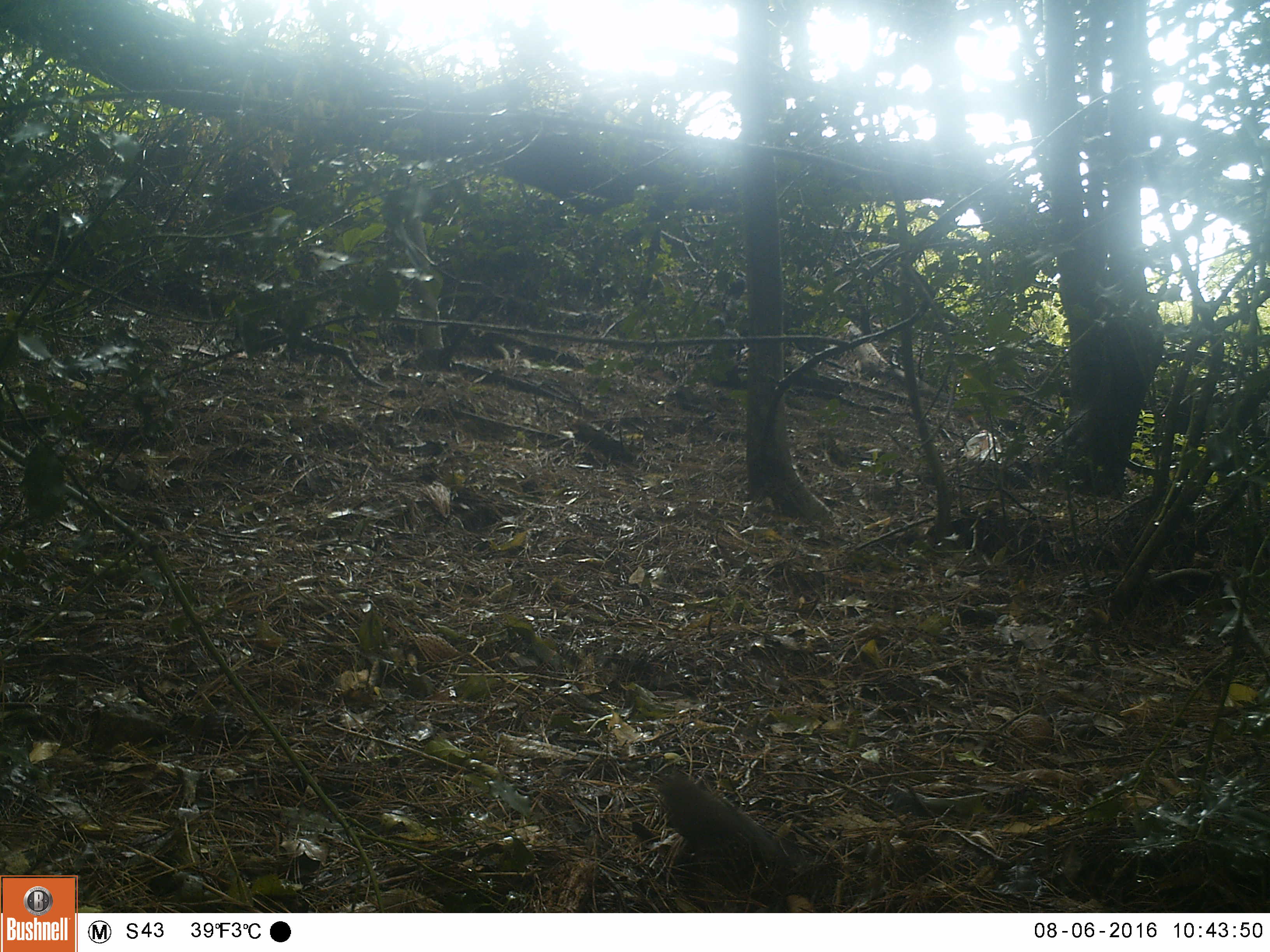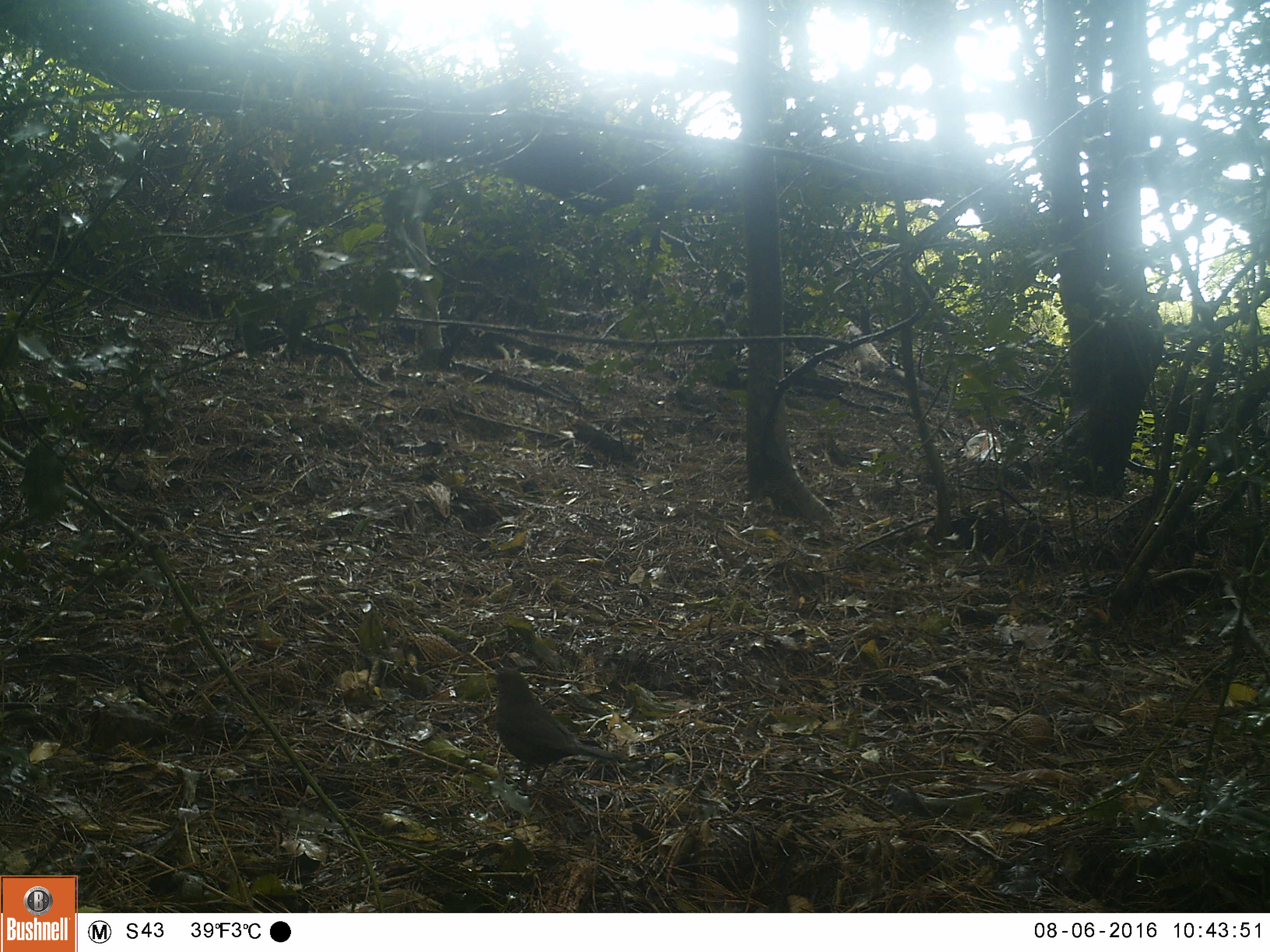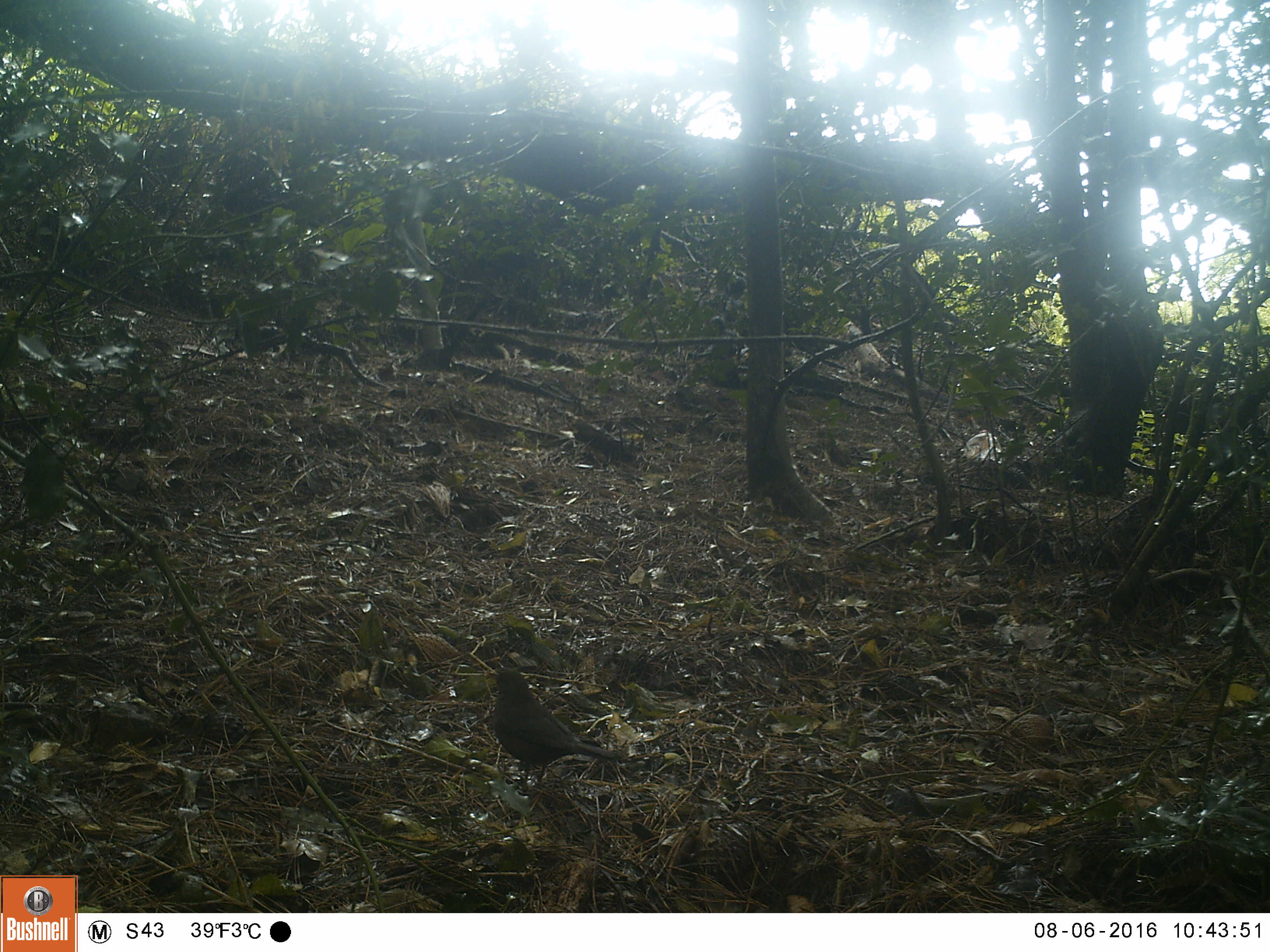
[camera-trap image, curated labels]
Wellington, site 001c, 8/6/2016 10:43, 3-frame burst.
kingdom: Animalia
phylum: Chordata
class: Aves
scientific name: Aves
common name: bird